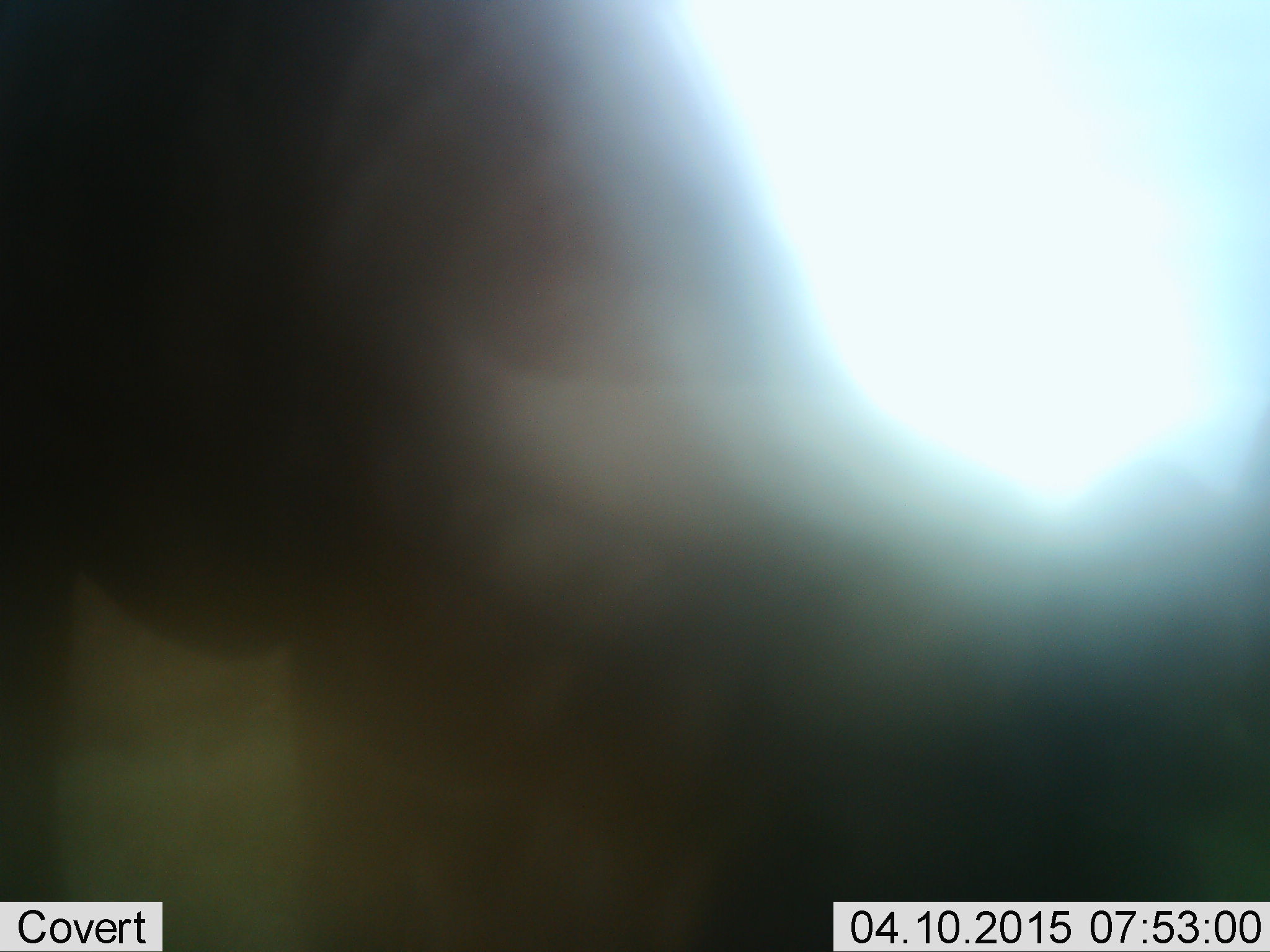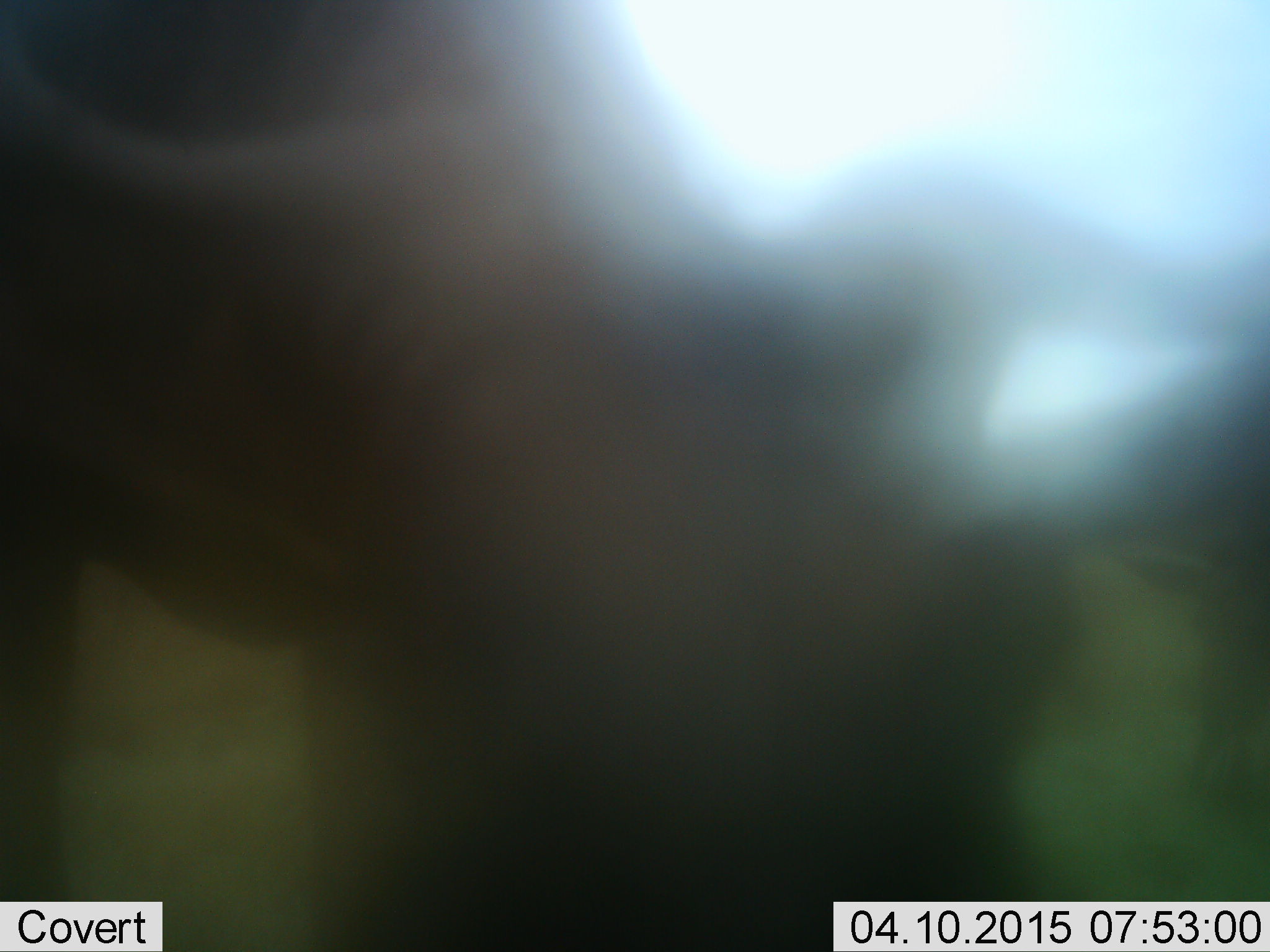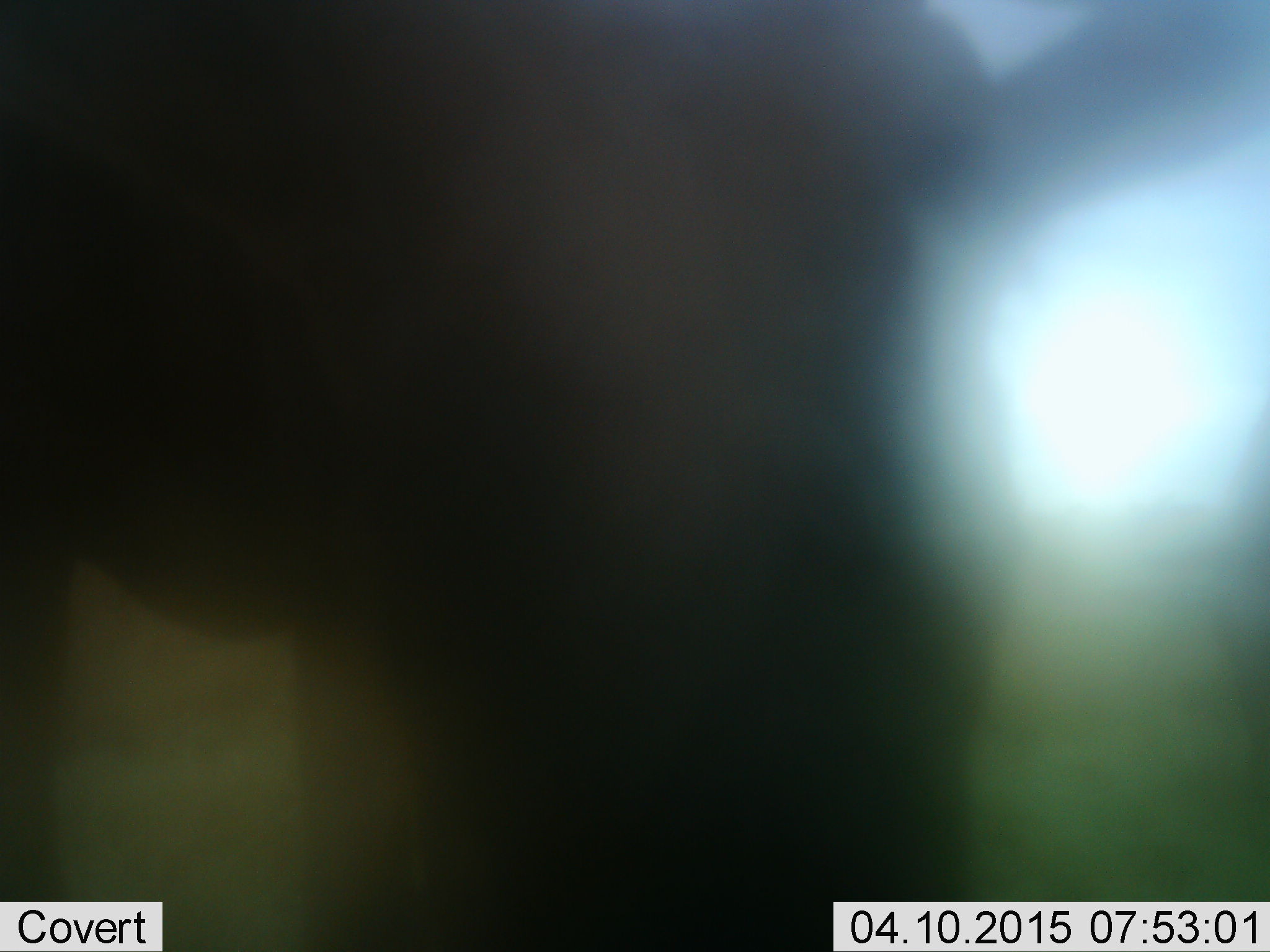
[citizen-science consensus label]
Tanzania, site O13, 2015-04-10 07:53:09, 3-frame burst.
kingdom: Animalia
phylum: Chordata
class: Mammalia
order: Artiodactyla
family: Bovidae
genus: Connochaetes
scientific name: Connochaetes taurinus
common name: blue wildebeest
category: wildebeest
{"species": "wildebeest (blue wildebeest) (Connochaetes taurinus)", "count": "1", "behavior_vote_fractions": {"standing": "40%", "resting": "0%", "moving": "0%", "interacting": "10%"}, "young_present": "0%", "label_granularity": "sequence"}